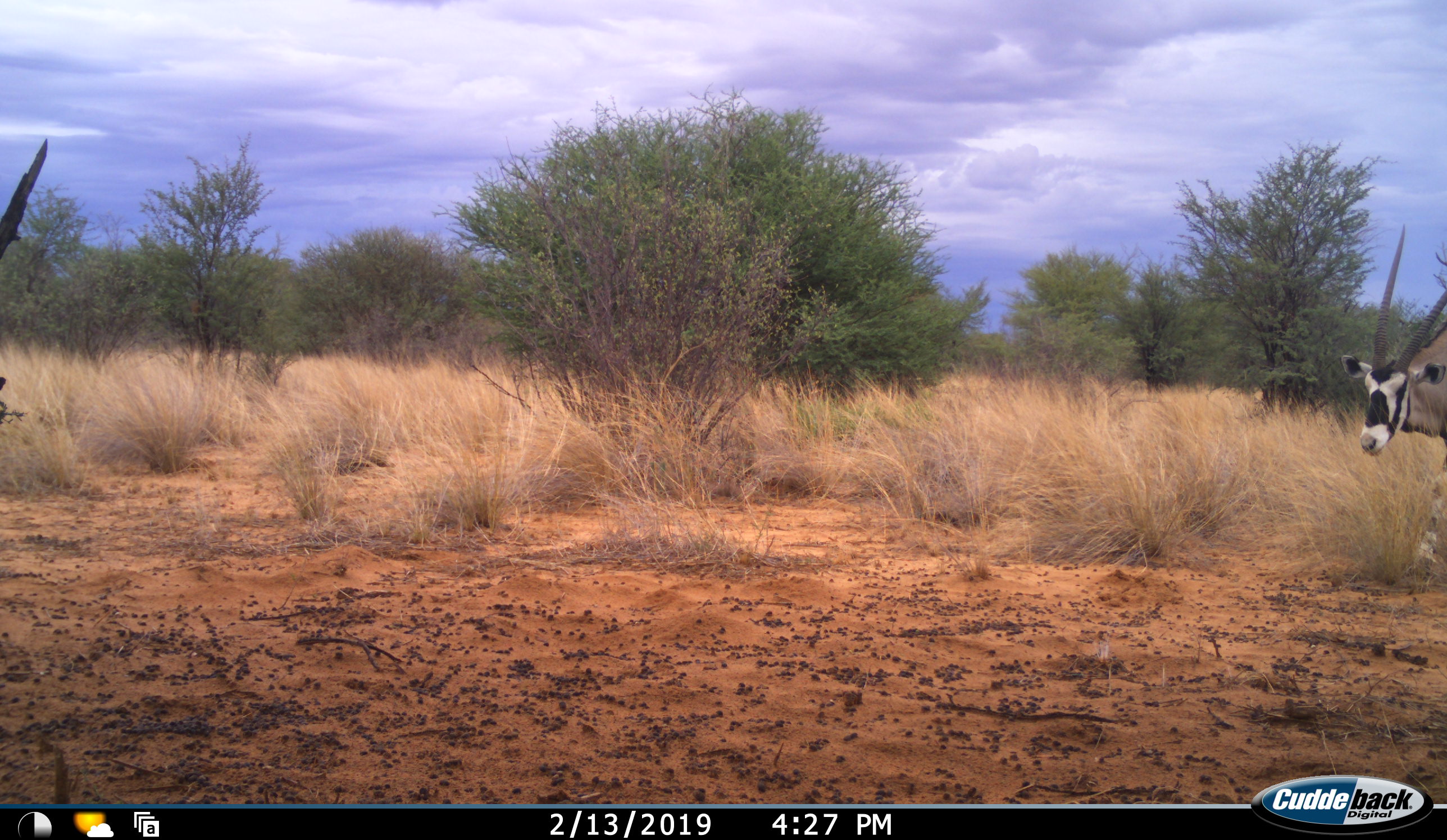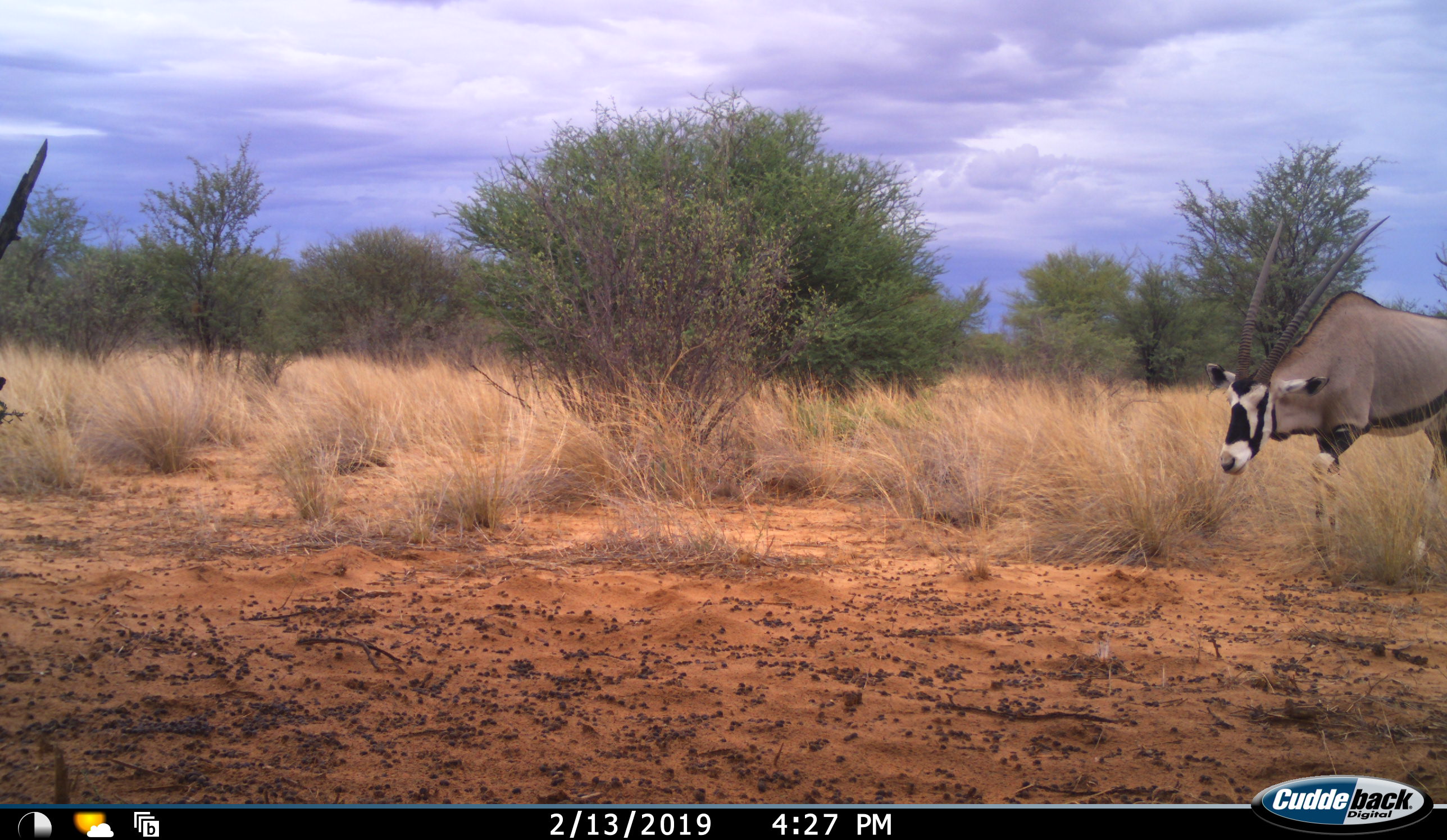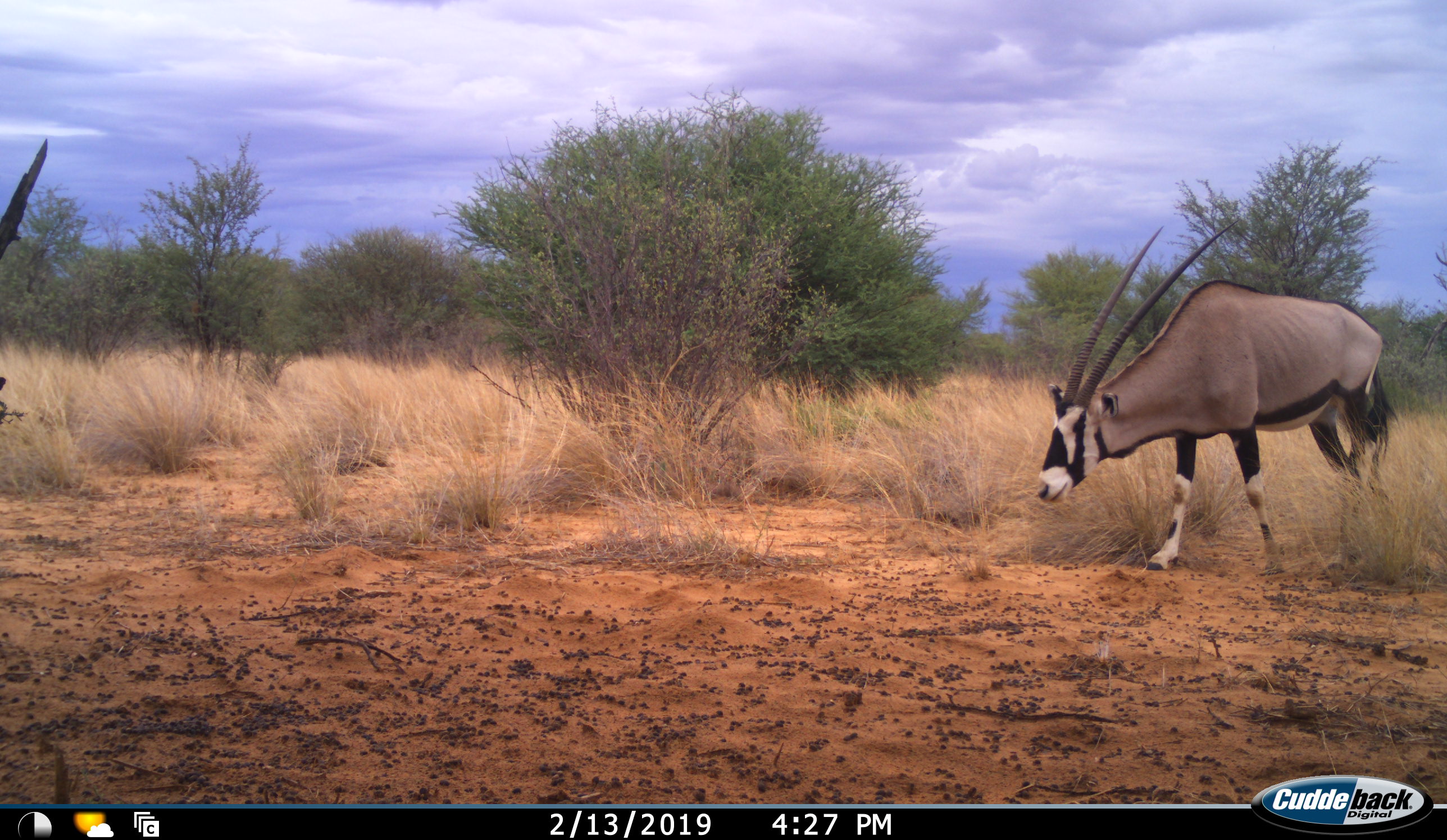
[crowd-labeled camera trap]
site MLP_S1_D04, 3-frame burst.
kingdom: Animalia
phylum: Chordata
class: Mammalia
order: Artiodactyla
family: Bovidae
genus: Oryx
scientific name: Oryx gazella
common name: gemsbok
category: oryx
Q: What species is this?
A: Oryx (gemsbok) (Oryx gazella).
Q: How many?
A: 1.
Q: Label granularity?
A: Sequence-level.